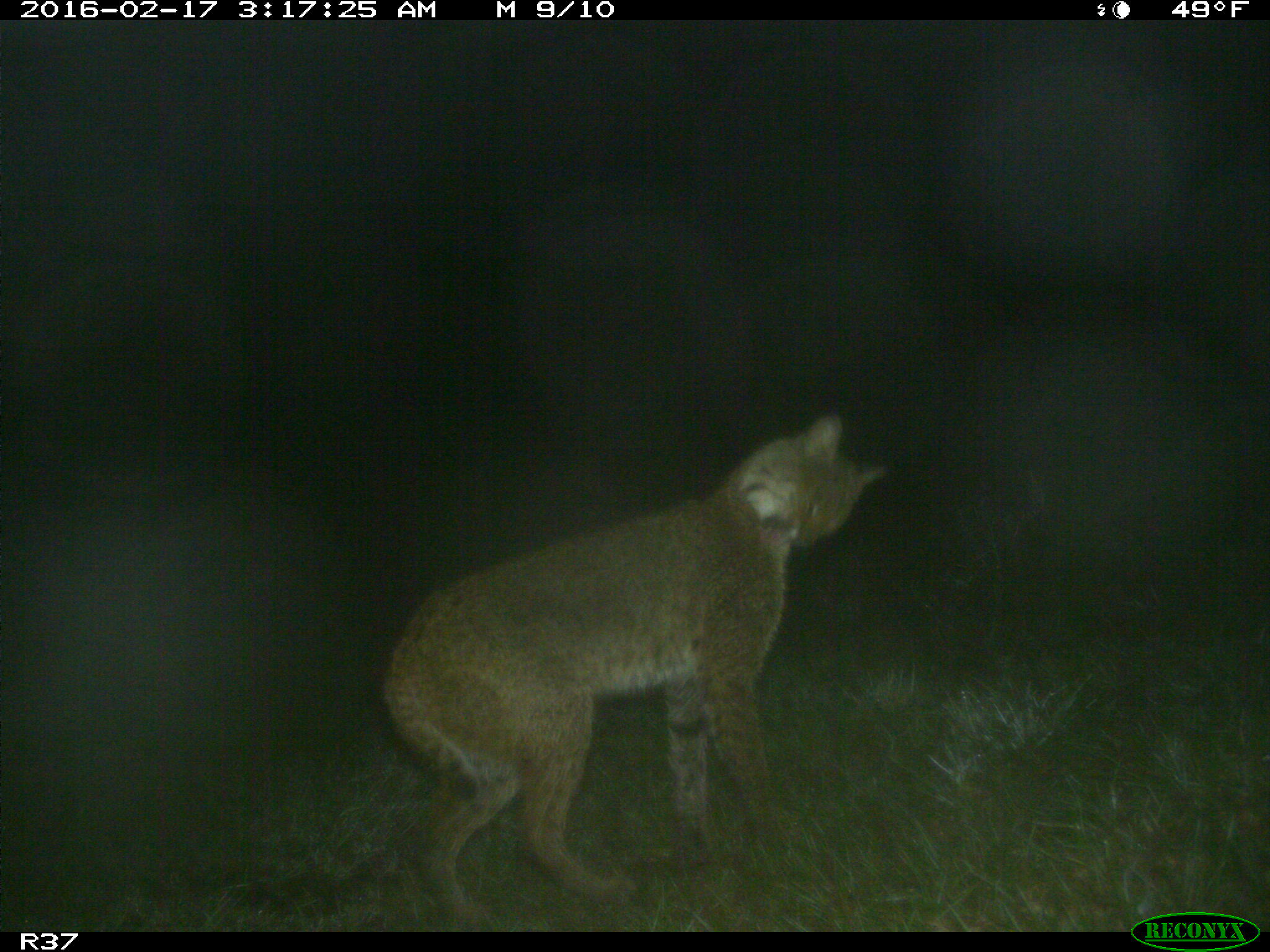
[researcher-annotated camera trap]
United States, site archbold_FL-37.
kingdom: Animalia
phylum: Chordata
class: Mammalia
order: Carnivora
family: Felidae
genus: Lynx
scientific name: Lynx rufus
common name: bobcat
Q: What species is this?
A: Lynx rufus (bobcat).